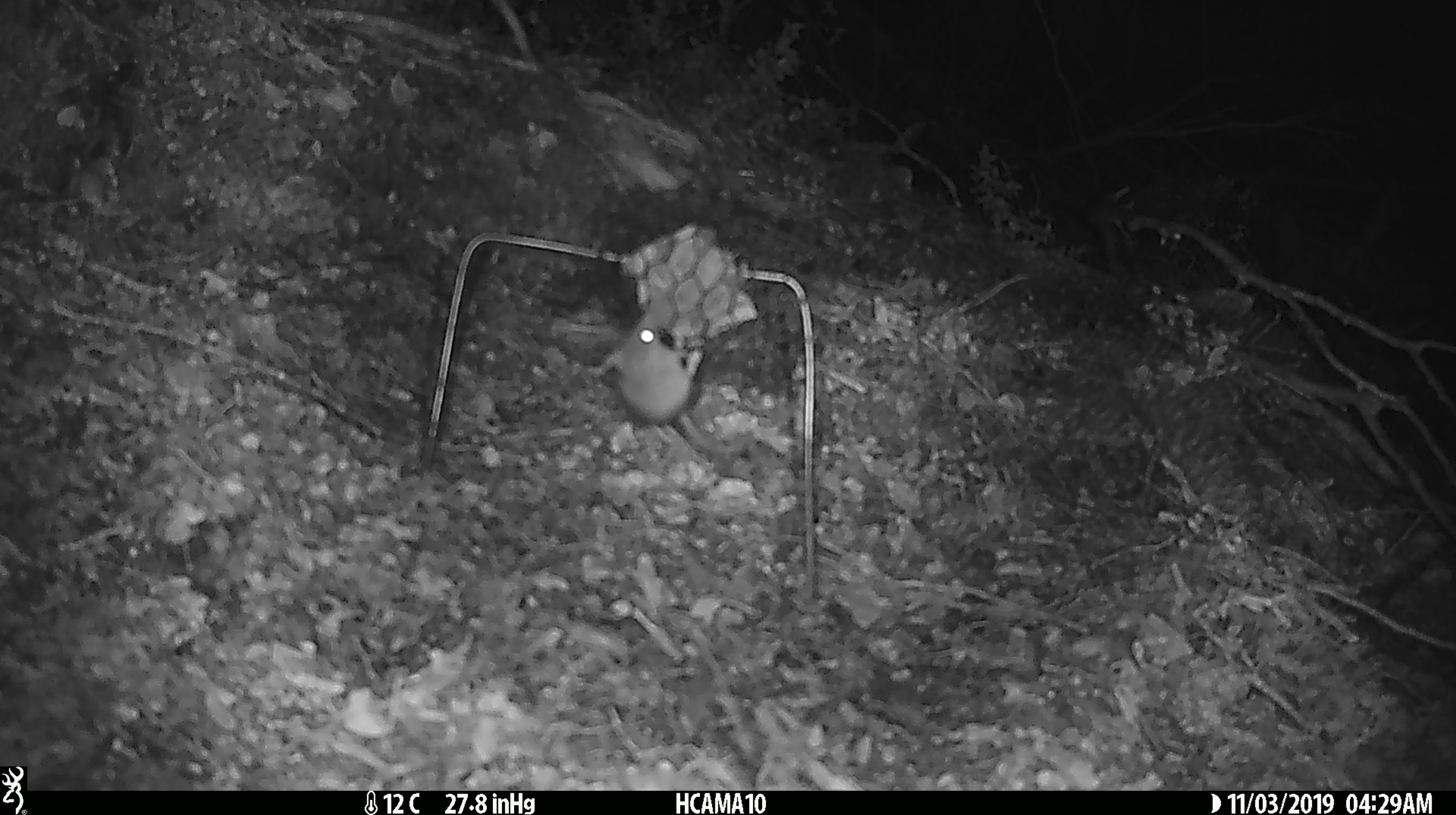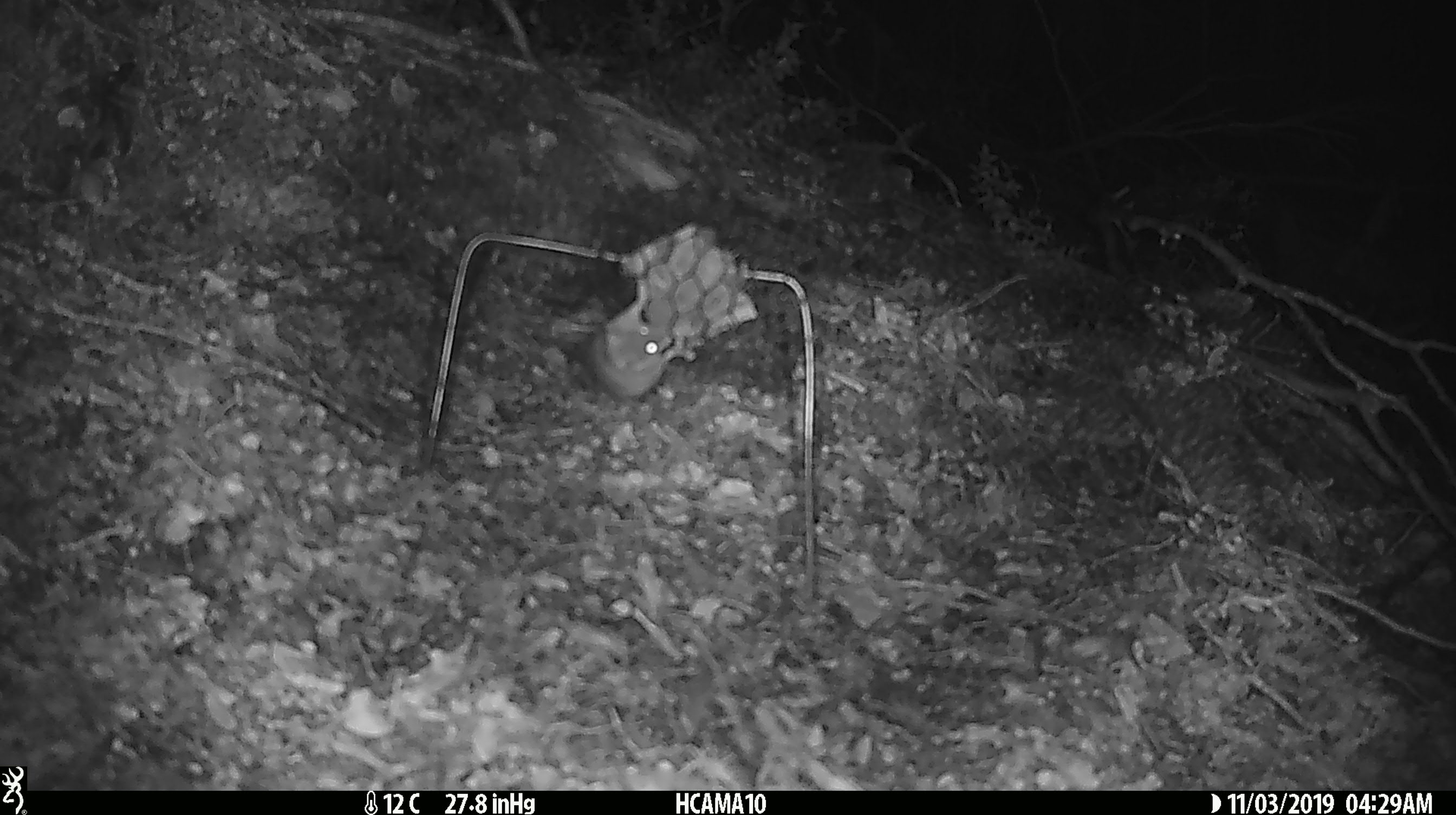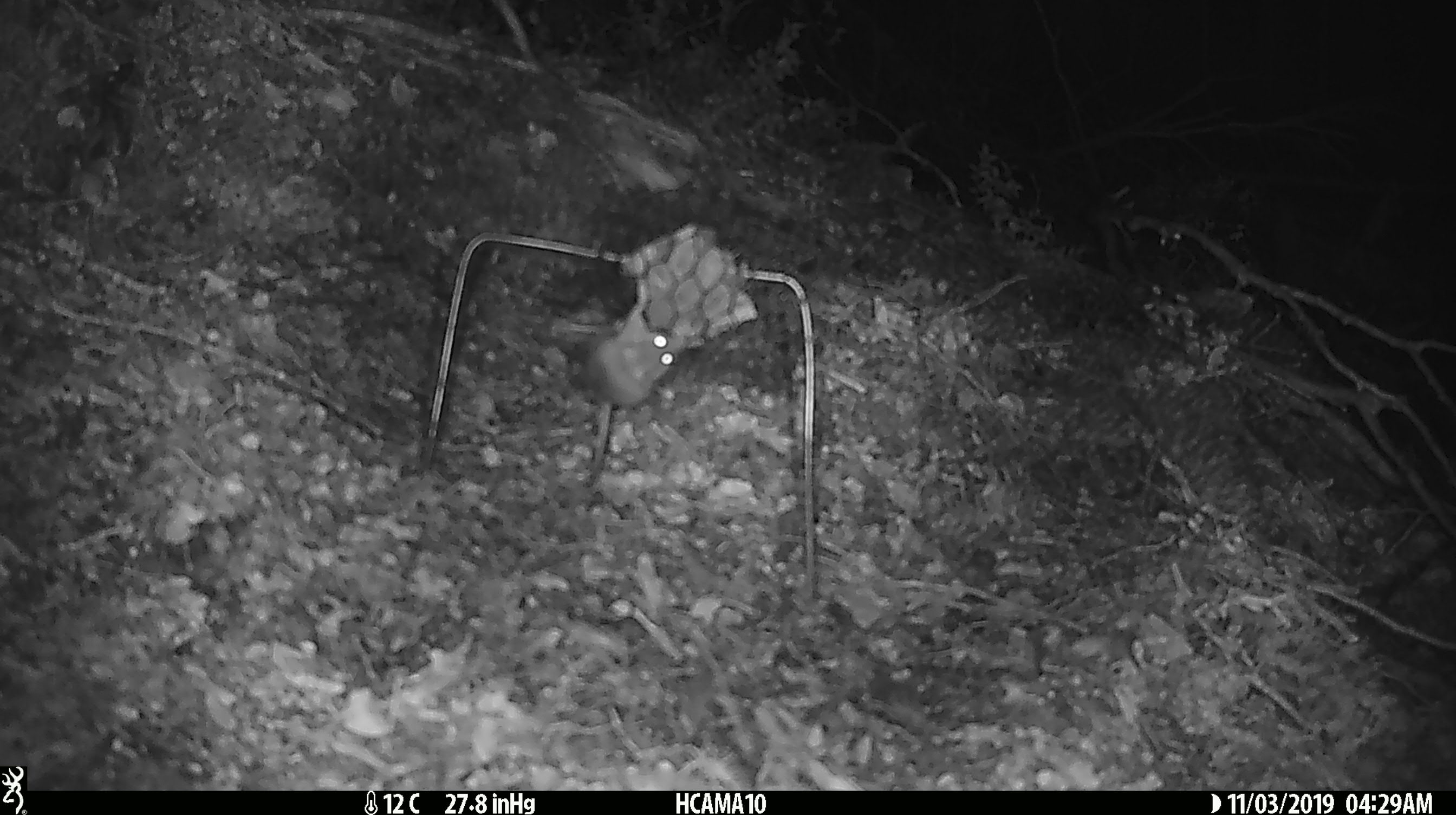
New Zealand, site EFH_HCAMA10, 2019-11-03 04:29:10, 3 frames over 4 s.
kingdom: Animalia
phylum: Chordata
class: Mammalia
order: Rodentia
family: Muridae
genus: Mus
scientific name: Mus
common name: mouse